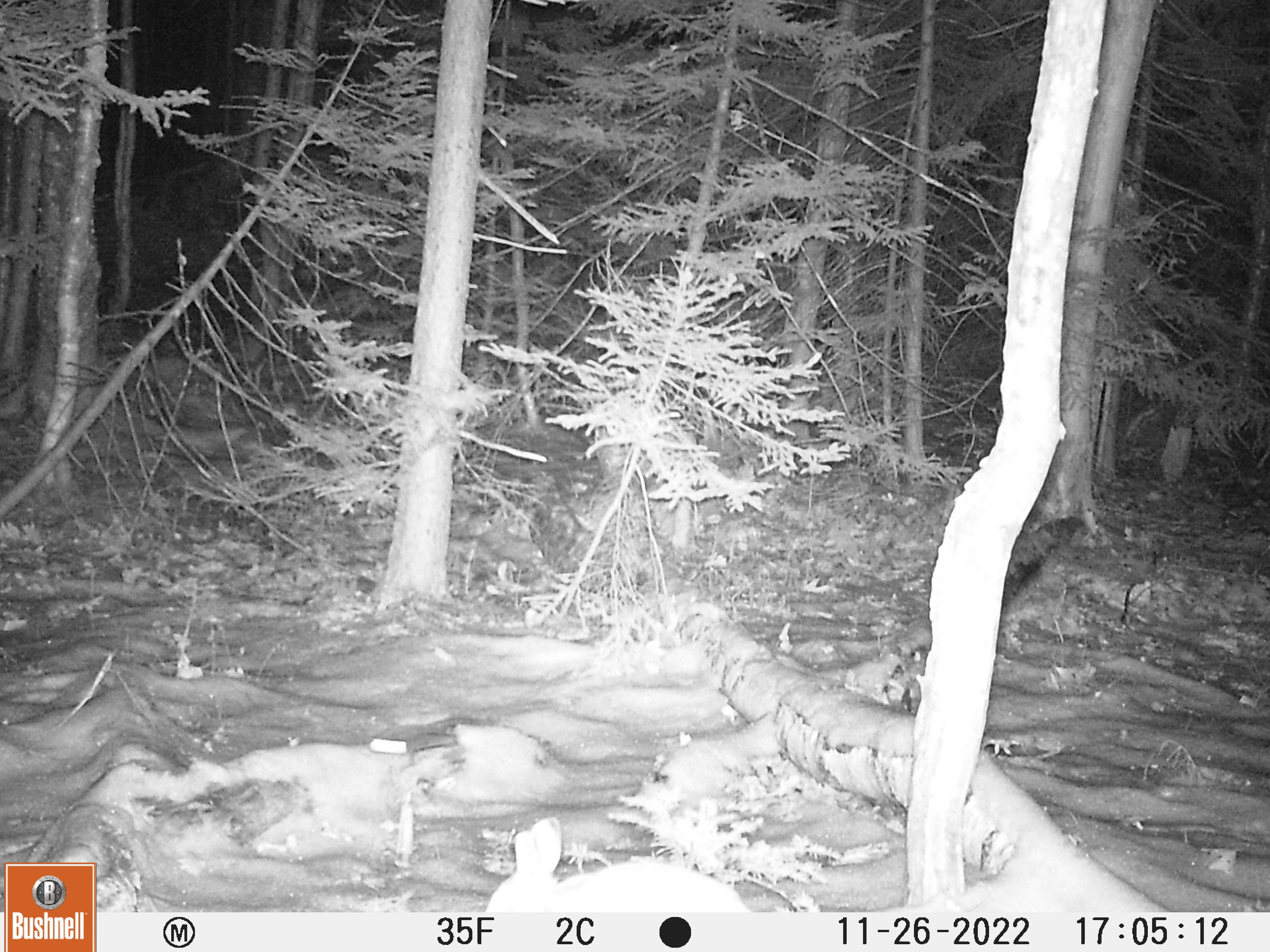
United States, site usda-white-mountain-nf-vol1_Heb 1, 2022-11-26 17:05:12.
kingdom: Animalia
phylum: Chordata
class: Mammalia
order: Lagomorpha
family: Leporidae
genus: Lepus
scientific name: Lepus americanus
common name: snowshoe hare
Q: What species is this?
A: Snowshoe hare (Lepus americanus).